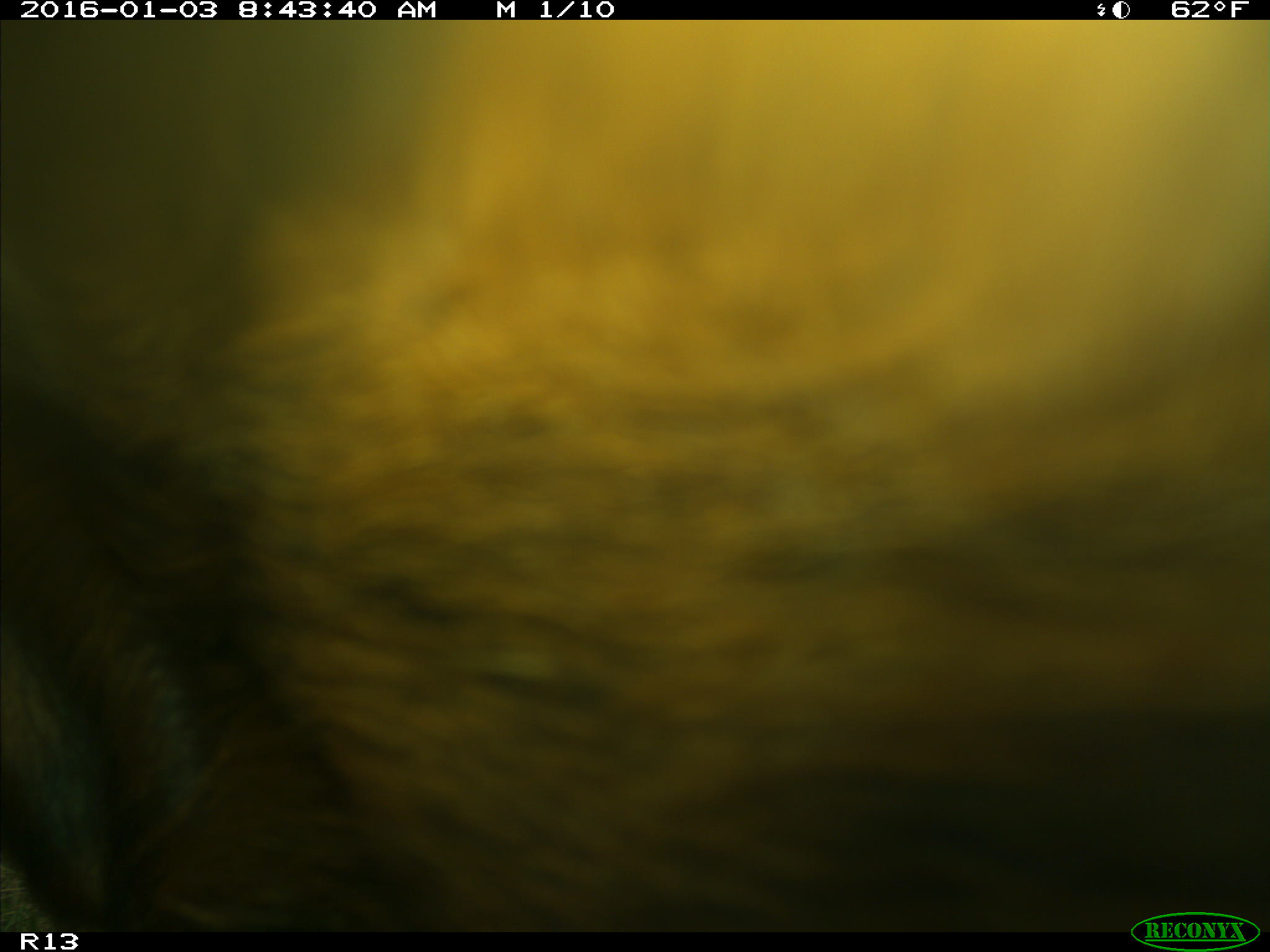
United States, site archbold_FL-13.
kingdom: Animalia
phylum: Chordata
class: Mammalia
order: Artiodactyla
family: Bovidae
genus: Bos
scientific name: Bos taurus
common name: domestic cow